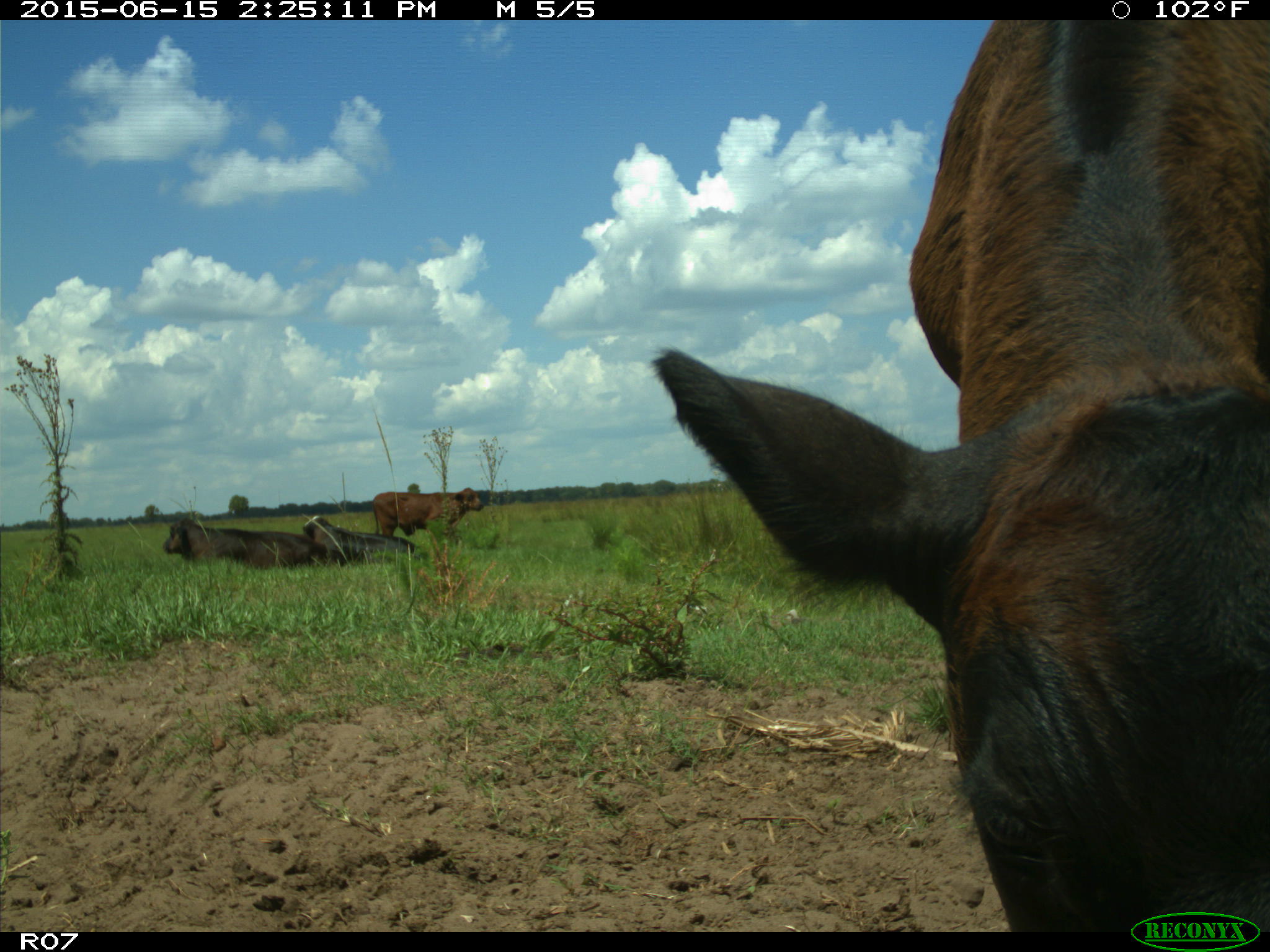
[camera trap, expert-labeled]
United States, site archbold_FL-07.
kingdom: Animalia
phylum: Chordata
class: Mammalia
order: Artiodactyla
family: Bovidae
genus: Bos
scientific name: Bos taurus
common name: domestic cow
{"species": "Bos taurus (domestic cow)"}